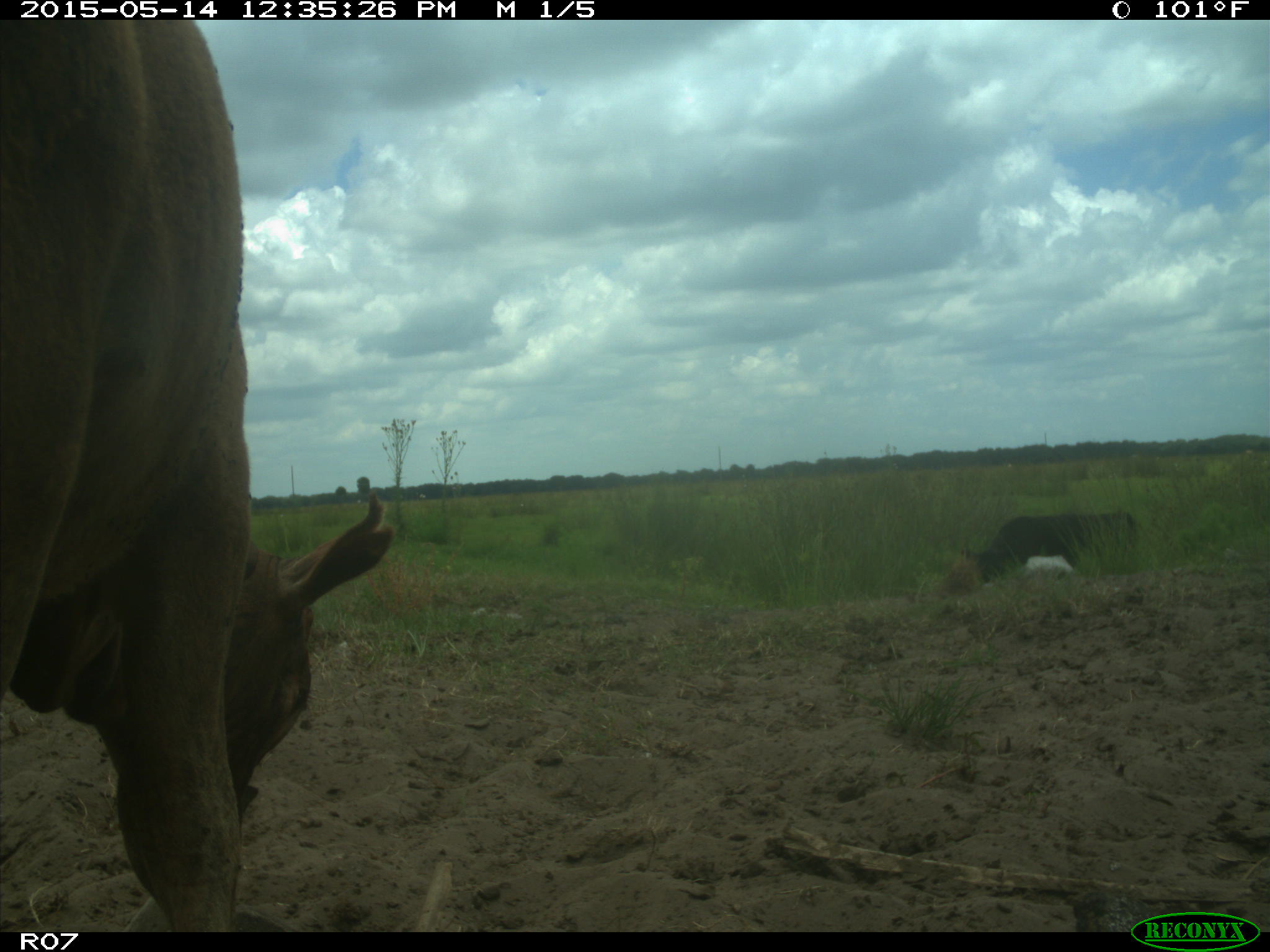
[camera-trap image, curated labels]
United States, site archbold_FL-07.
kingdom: Animalia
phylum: Chordata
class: Mammalia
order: Artiodactyla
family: Bovidae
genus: Bos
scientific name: Bos taurus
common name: domestic cow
Bos taurus (domestic cow).